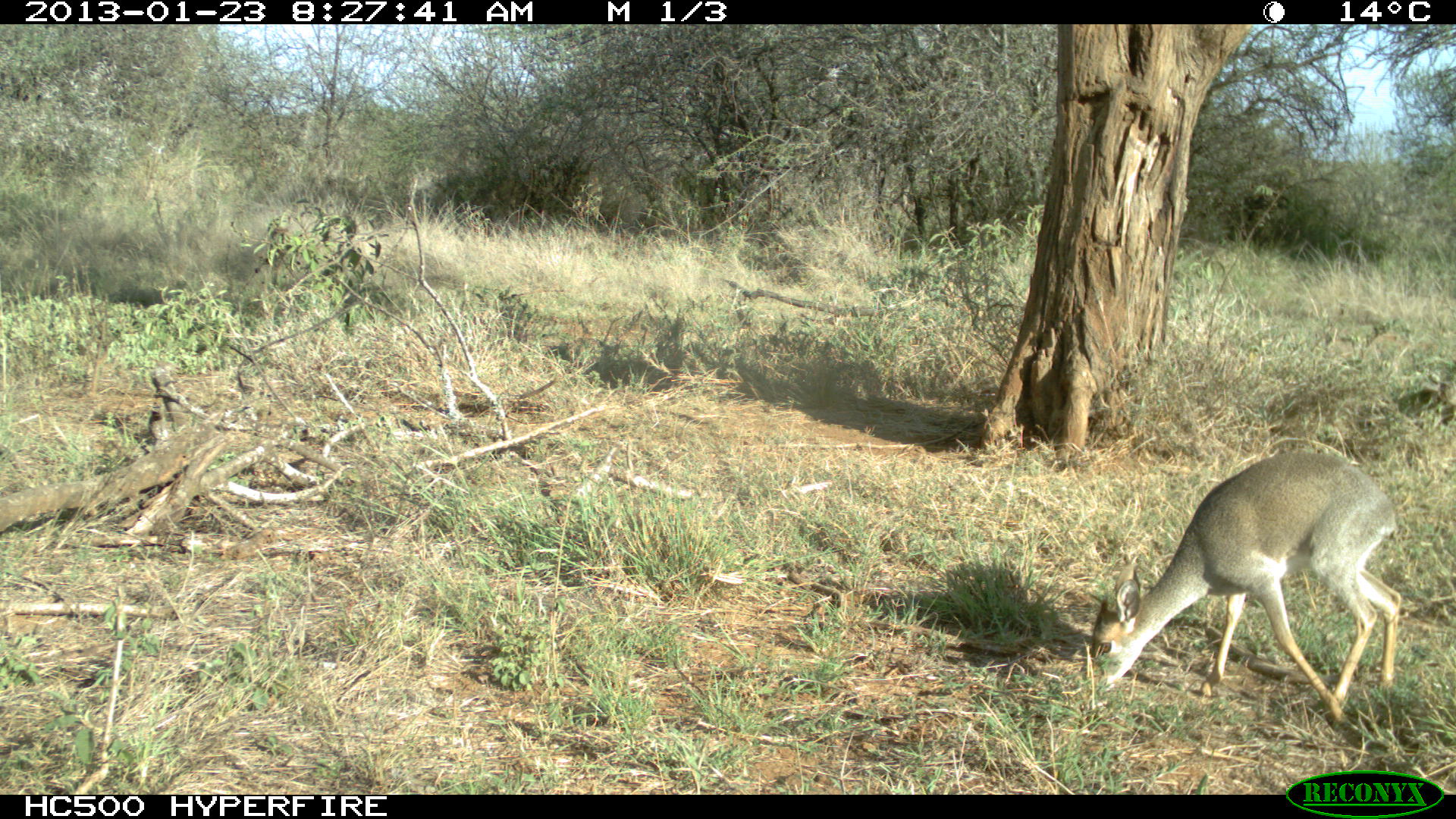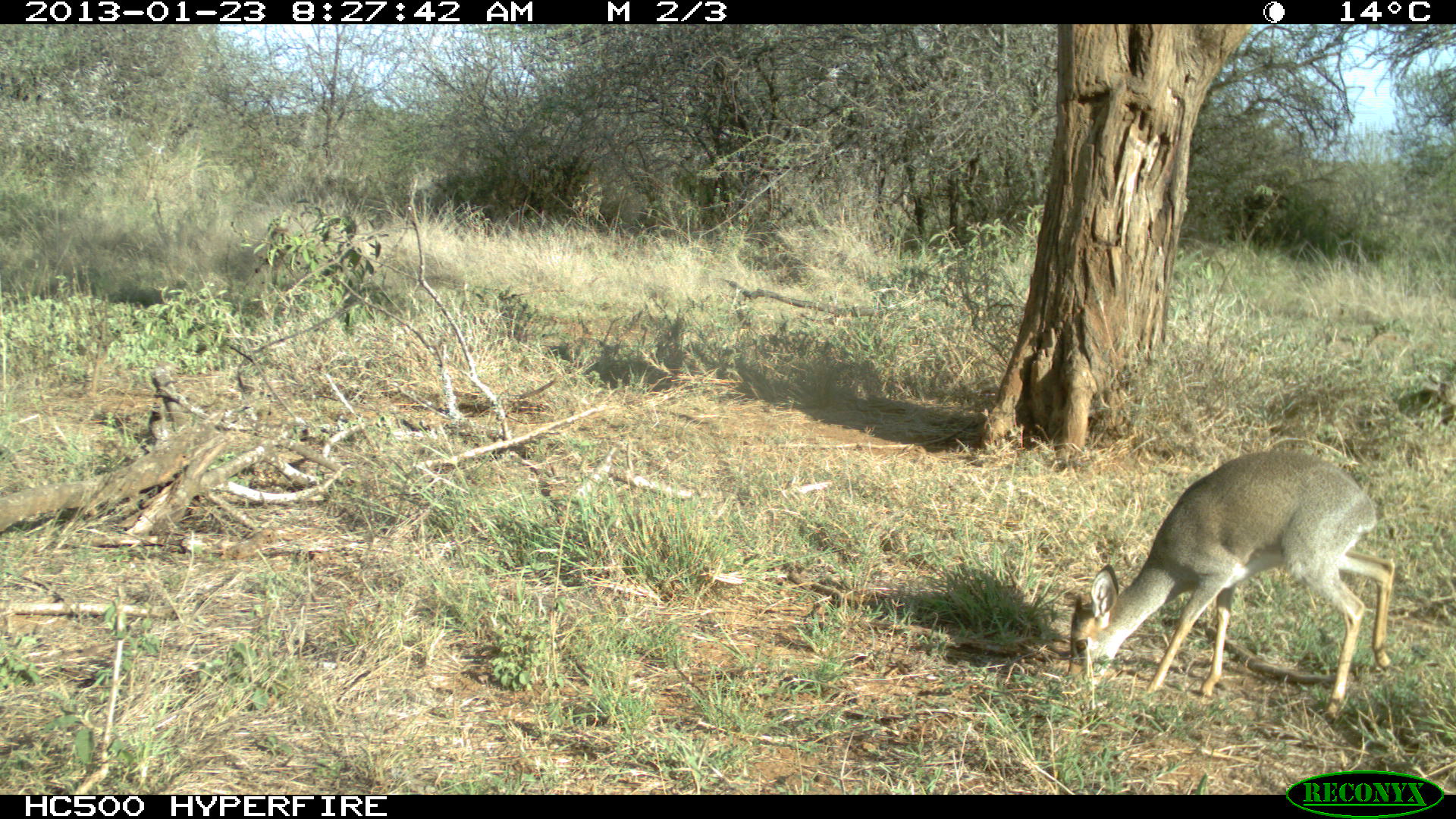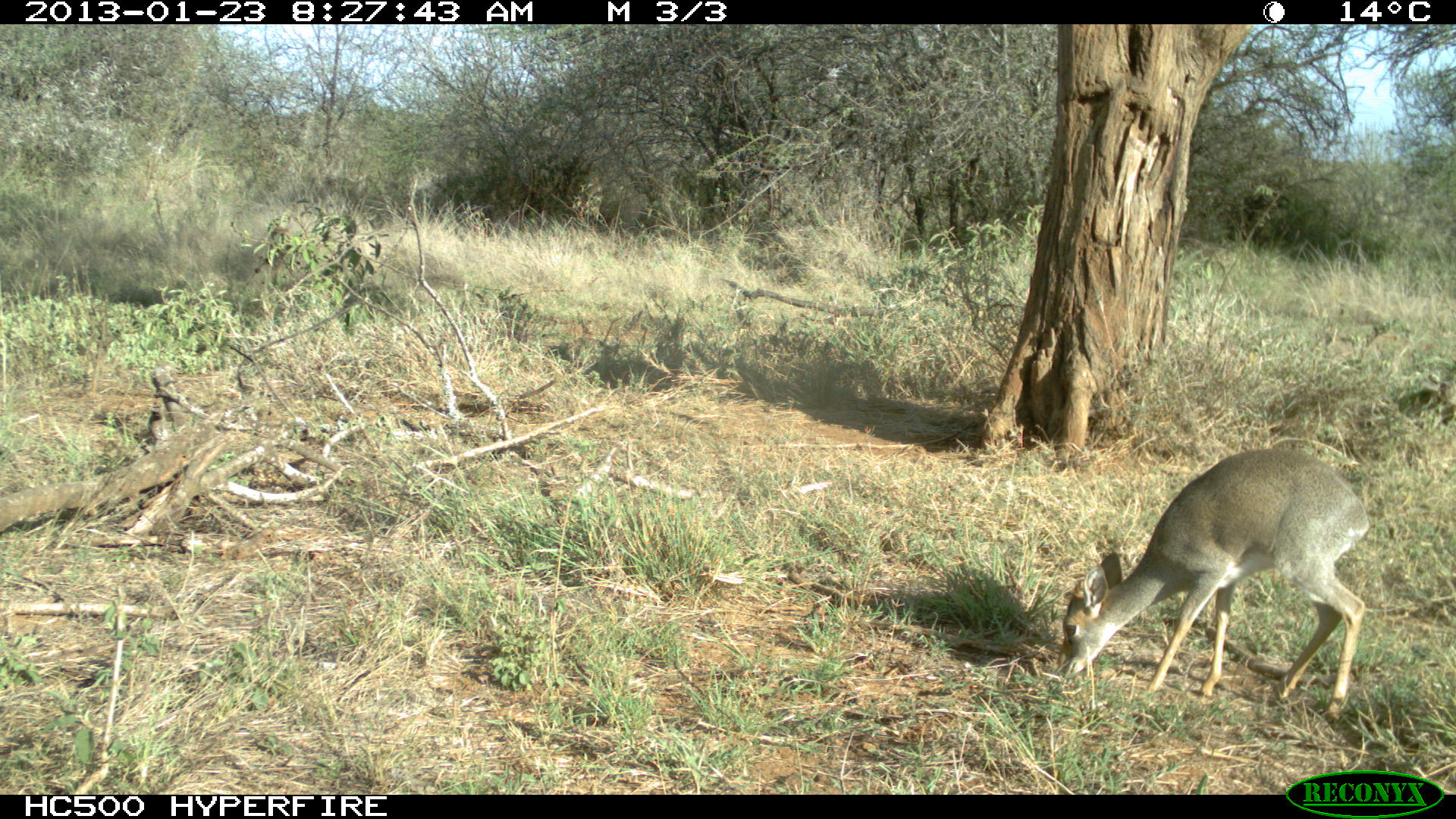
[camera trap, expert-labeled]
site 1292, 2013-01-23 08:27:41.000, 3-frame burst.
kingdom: Animalia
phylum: Chordata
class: Mammalia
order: Artiodactyla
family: Bovidae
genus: Madoqua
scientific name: Madoqua guentheri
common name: günther's dik-dik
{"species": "Madoqua guentheri (günther's dik-dik)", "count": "1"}